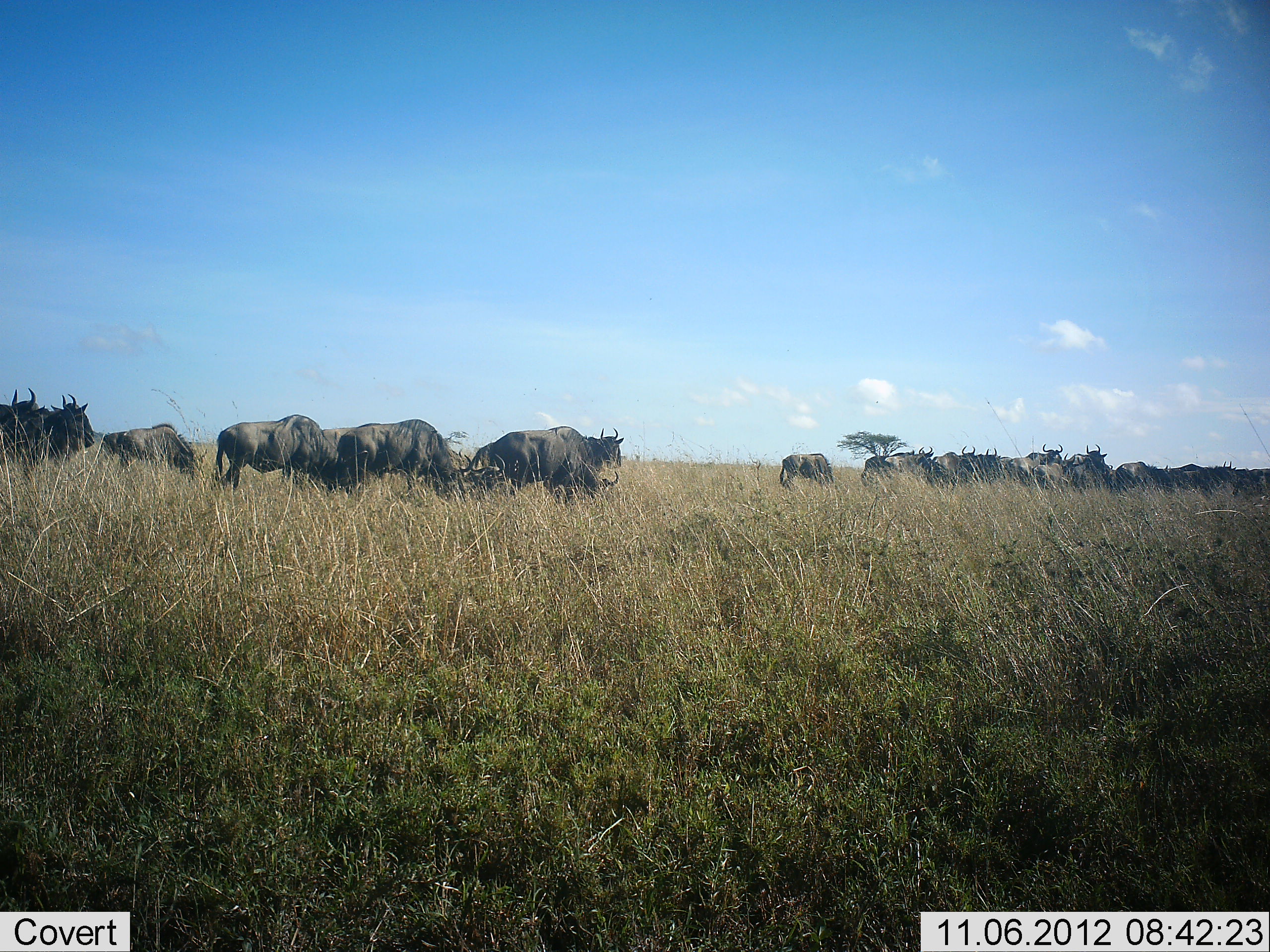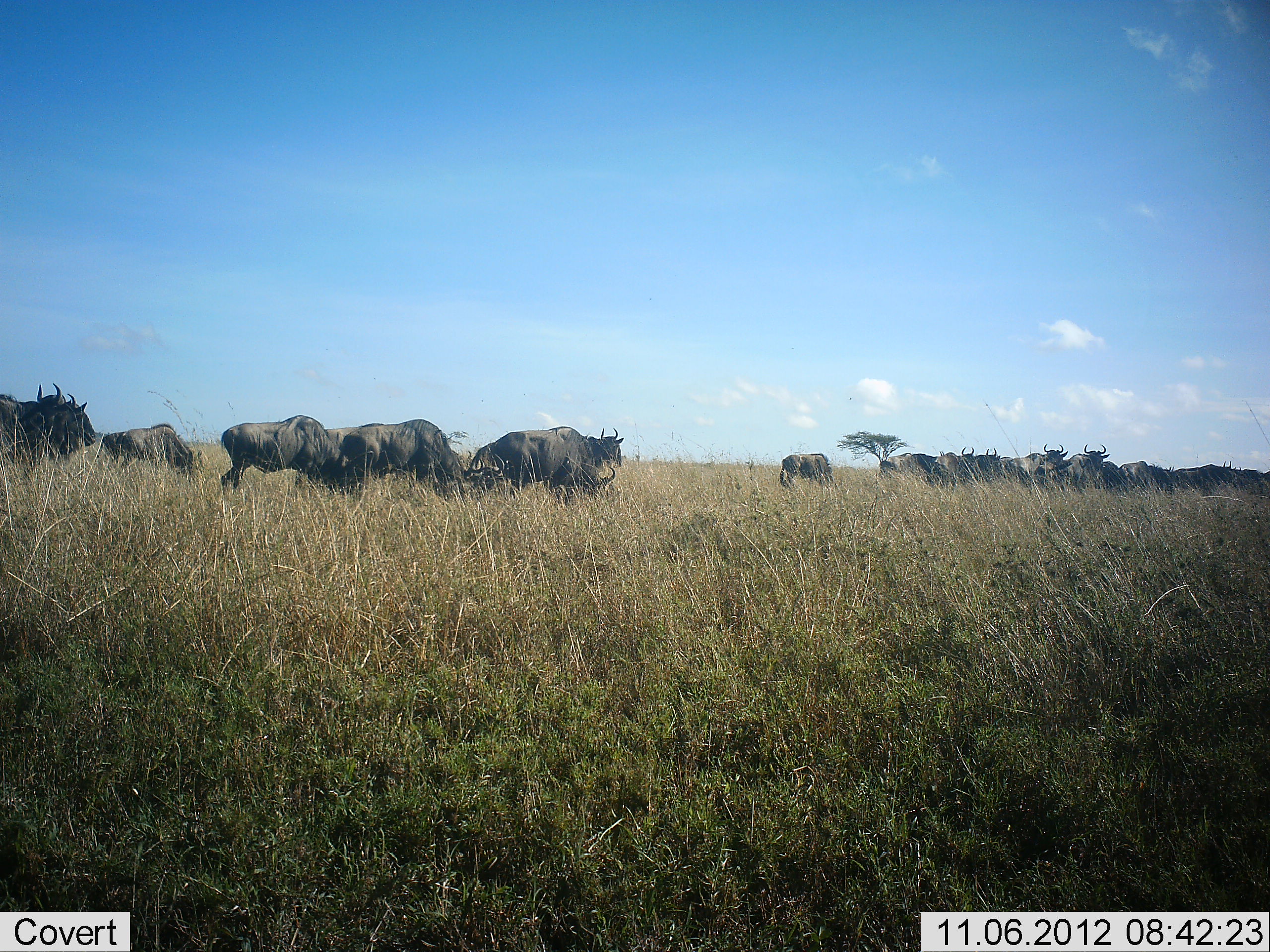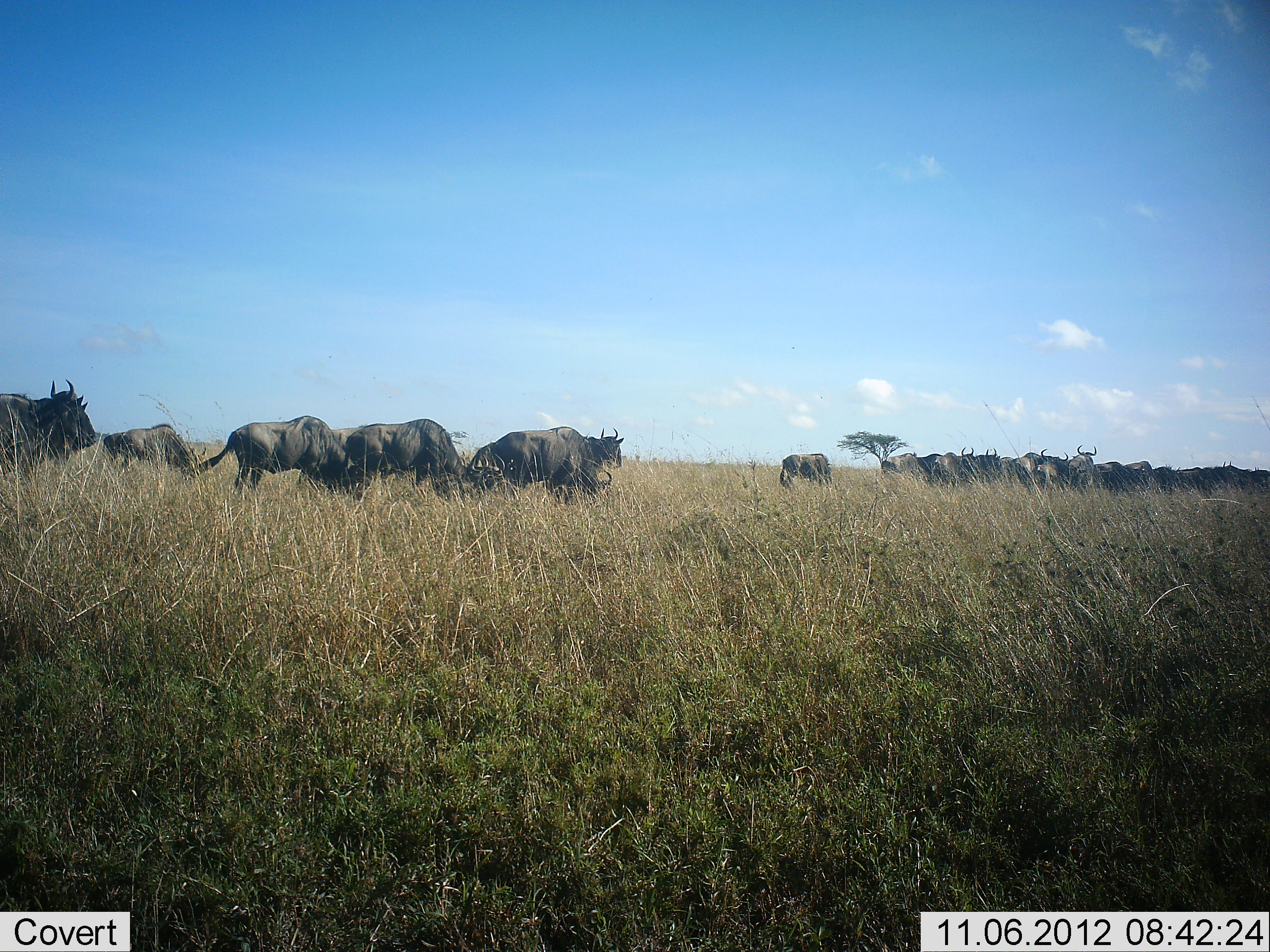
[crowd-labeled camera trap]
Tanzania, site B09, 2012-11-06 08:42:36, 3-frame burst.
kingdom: Animalia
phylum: Chordata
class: Mammalia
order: Artiodactyla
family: Bovidae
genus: Connochaetes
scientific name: Connochaetes taurinus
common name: blue wildebeest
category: wildebeest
Wildebeest (blue wildebeest) (Connochaetes taurinus), count 11-50. Behavior (volunteer vote fractions): standing 40%, resting 0%, moving 70%, interacting 0%. Young present (vote fraction): 0%. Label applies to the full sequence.